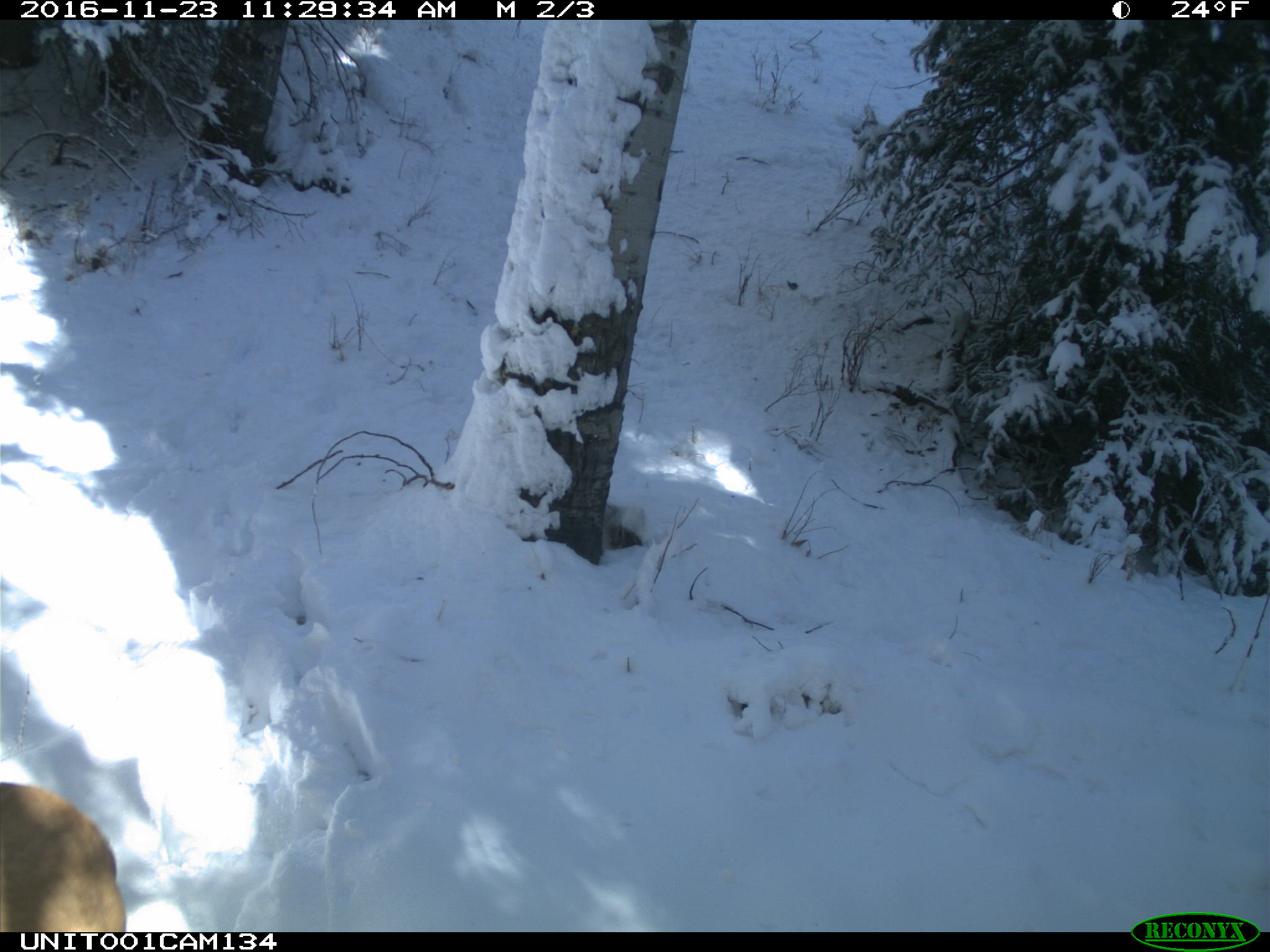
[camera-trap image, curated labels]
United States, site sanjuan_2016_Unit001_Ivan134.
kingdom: Animalia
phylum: Chordata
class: Mammalia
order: Artiodactyla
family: Cervidae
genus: Cervus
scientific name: Cervus elaphus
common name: red deer